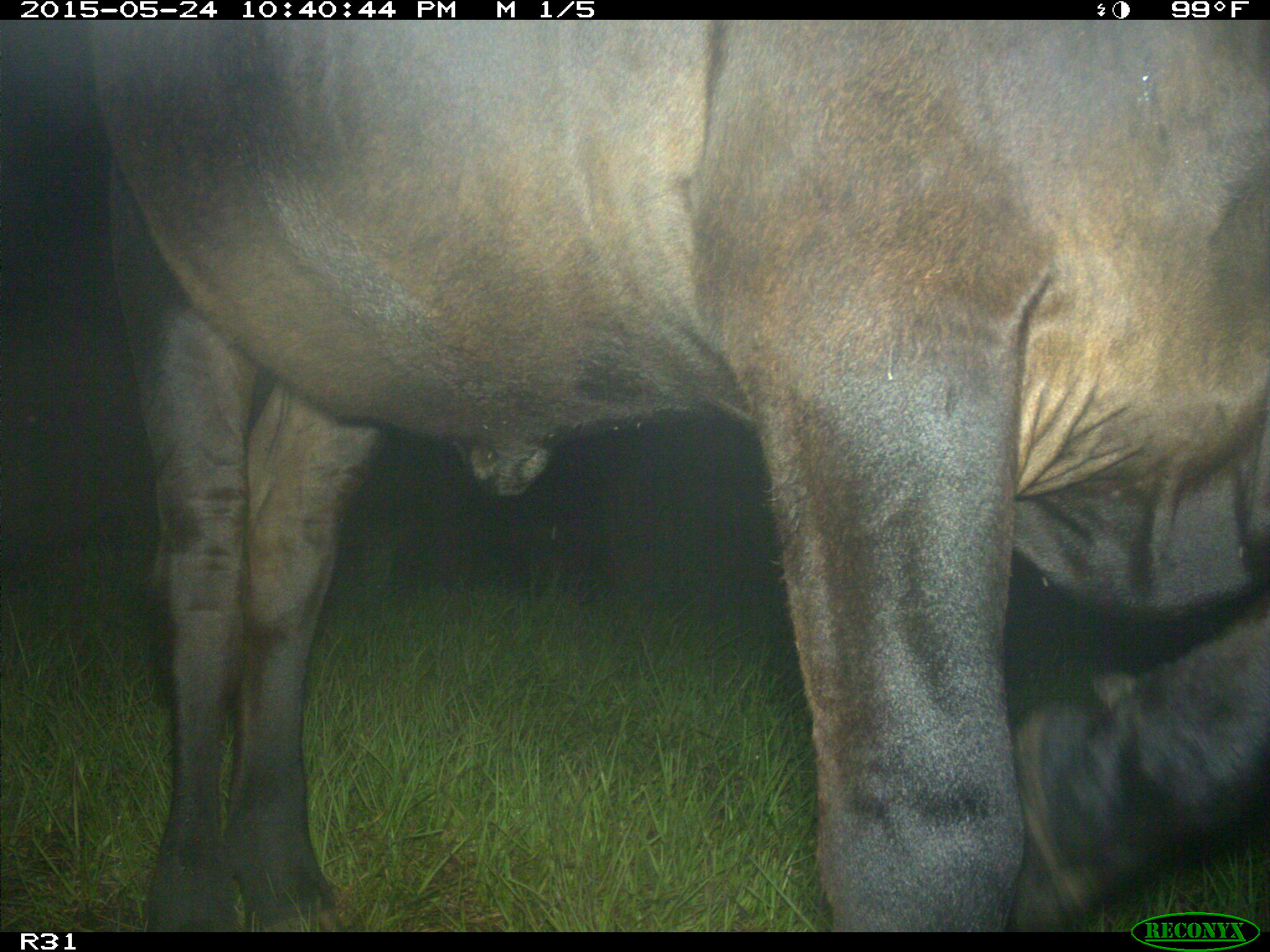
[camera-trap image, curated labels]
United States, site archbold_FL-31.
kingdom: Animalia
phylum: Chordata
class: Mammalia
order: Artiodactyla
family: Bovidae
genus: Bos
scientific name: Bos taurus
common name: domestic cow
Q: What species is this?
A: Bos taurus (domestic cow).